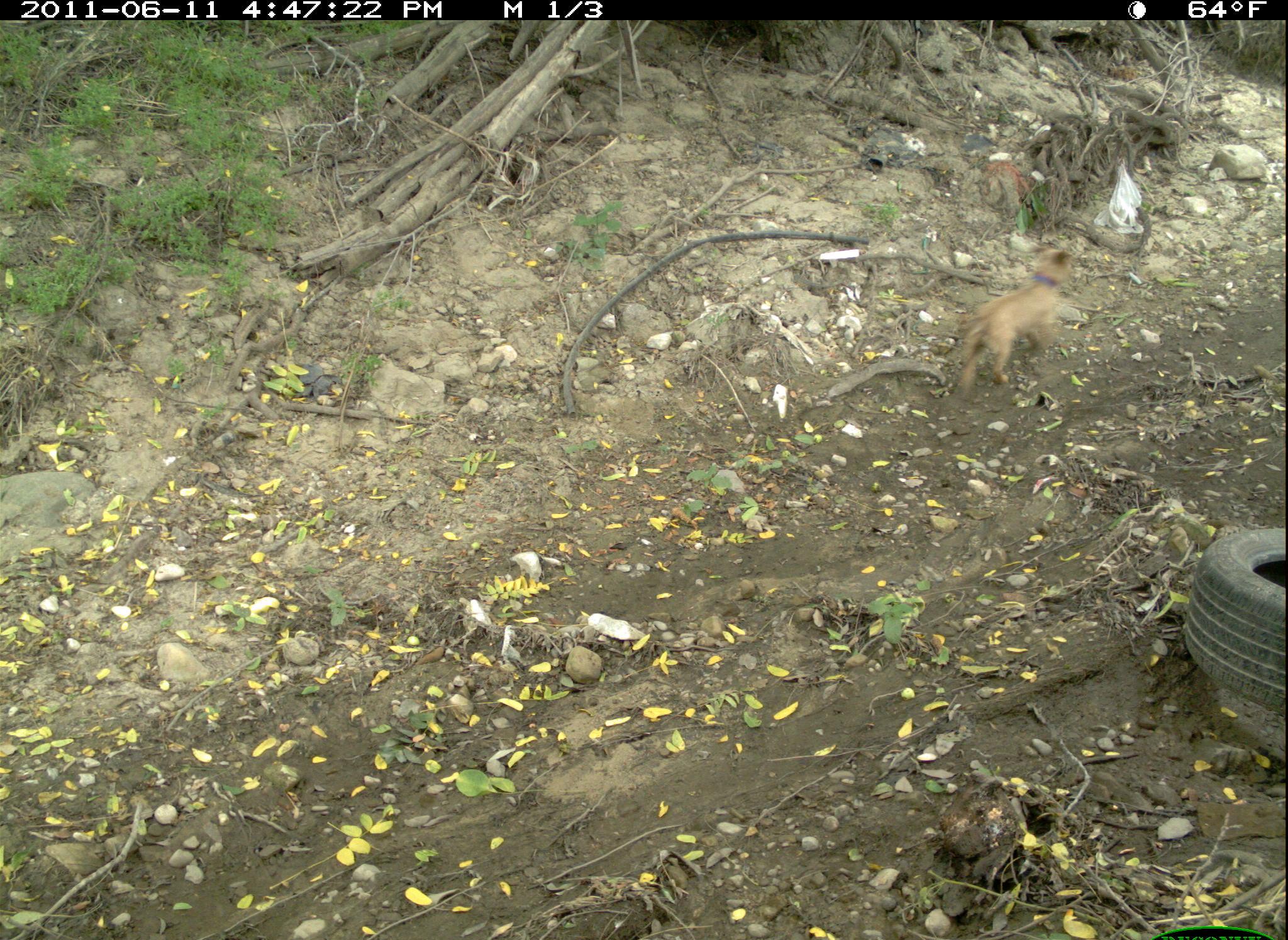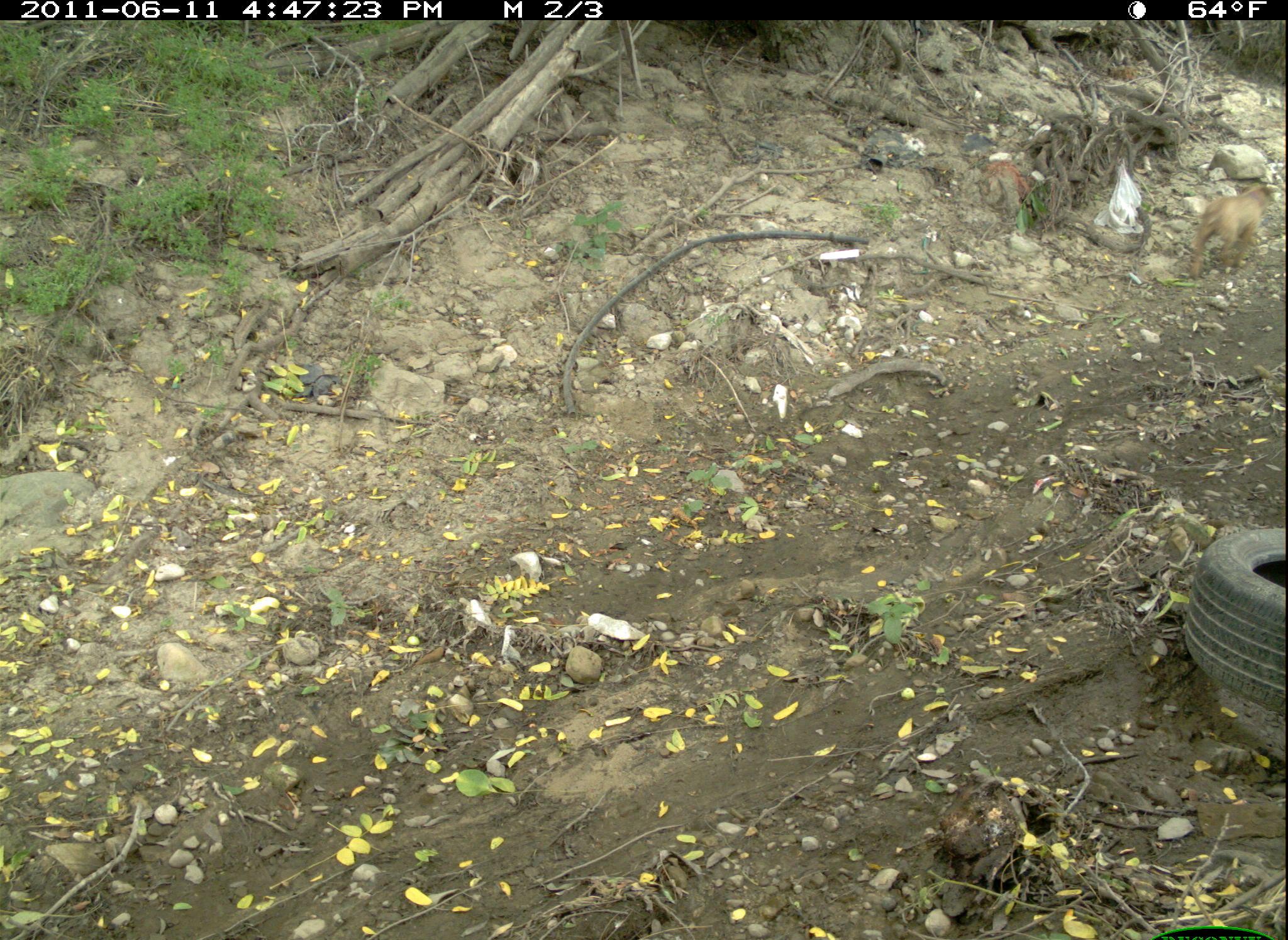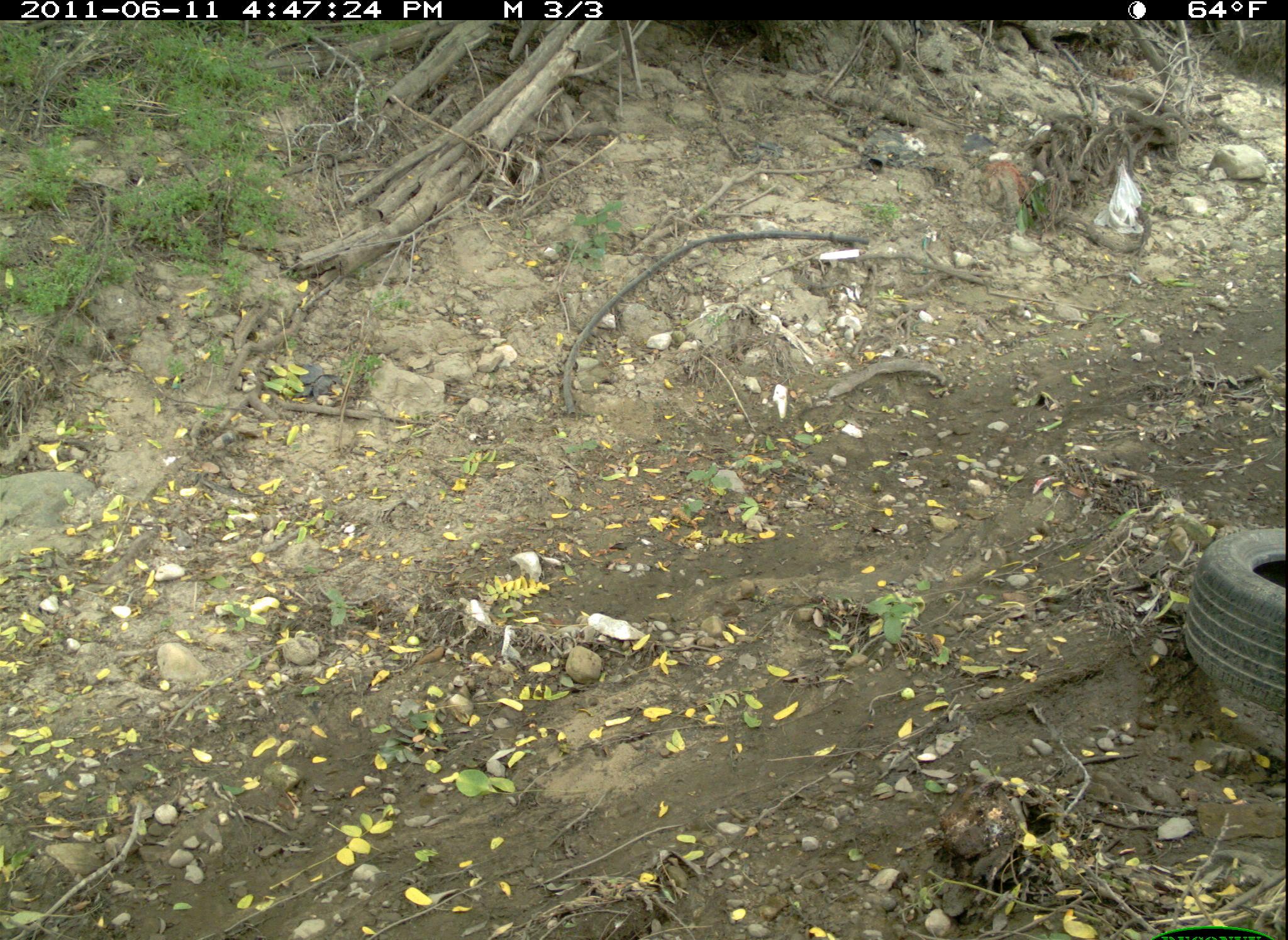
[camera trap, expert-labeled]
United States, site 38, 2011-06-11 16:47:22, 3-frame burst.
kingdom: Animalia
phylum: Chordata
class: Mammalia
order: Carnivora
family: Canidae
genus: Canis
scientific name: Canis familiaris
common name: domestic dog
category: dog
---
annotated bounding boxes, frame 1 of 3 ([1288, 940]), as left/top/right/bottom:
dog: 952/238/1092/396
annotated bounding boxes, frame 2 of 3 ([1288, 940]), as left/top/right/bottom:
dog: 1183/174/1285/293